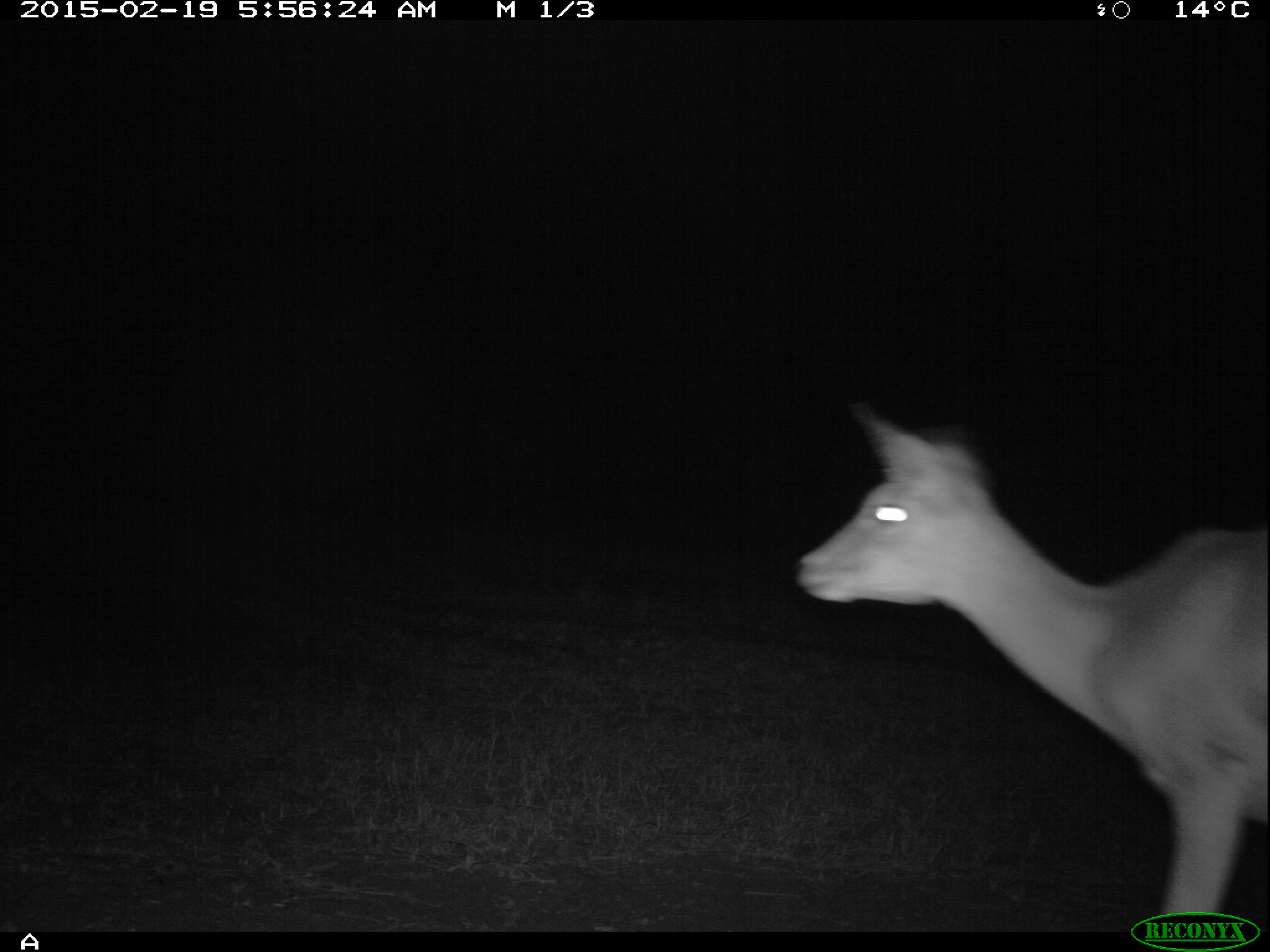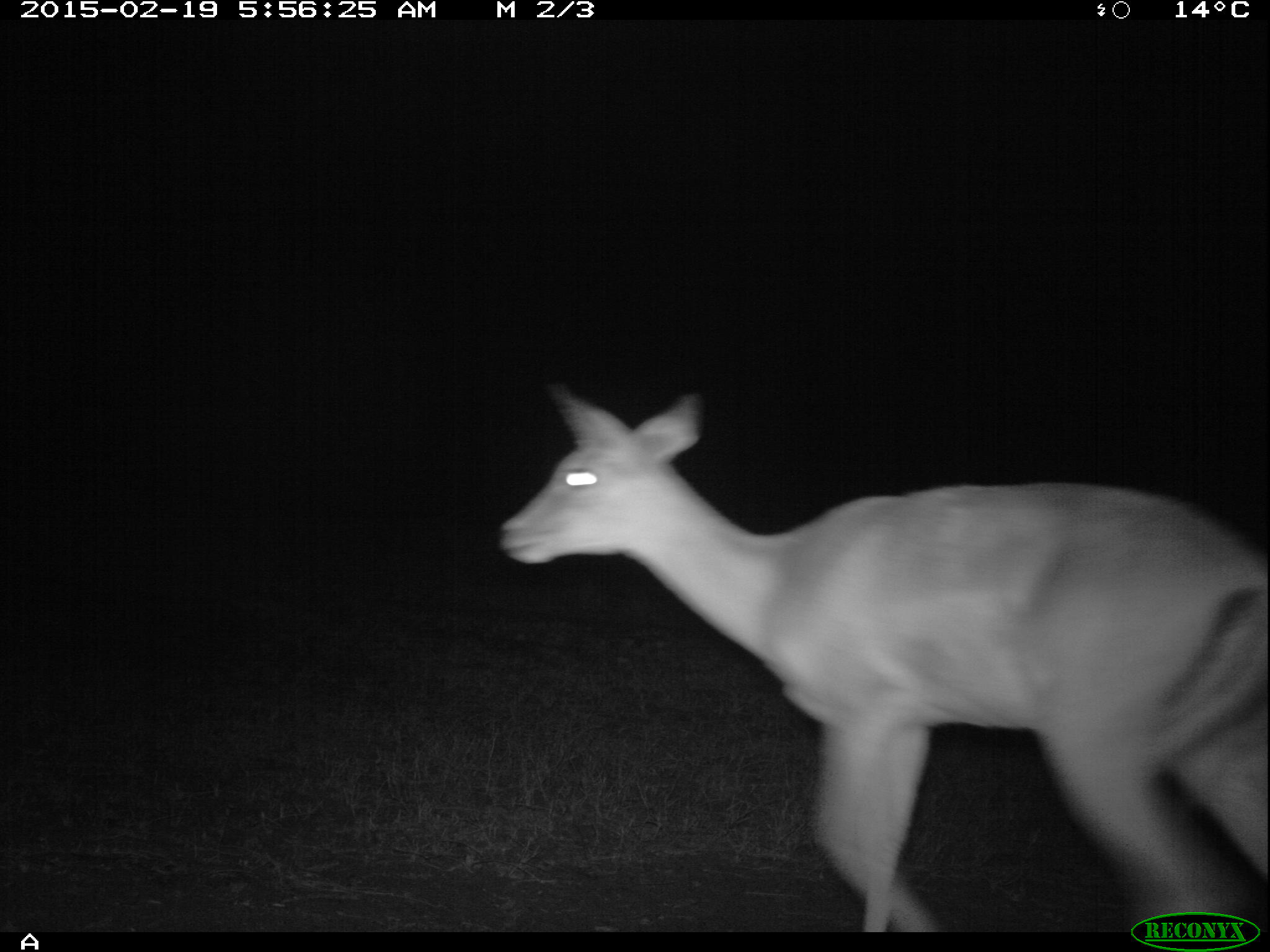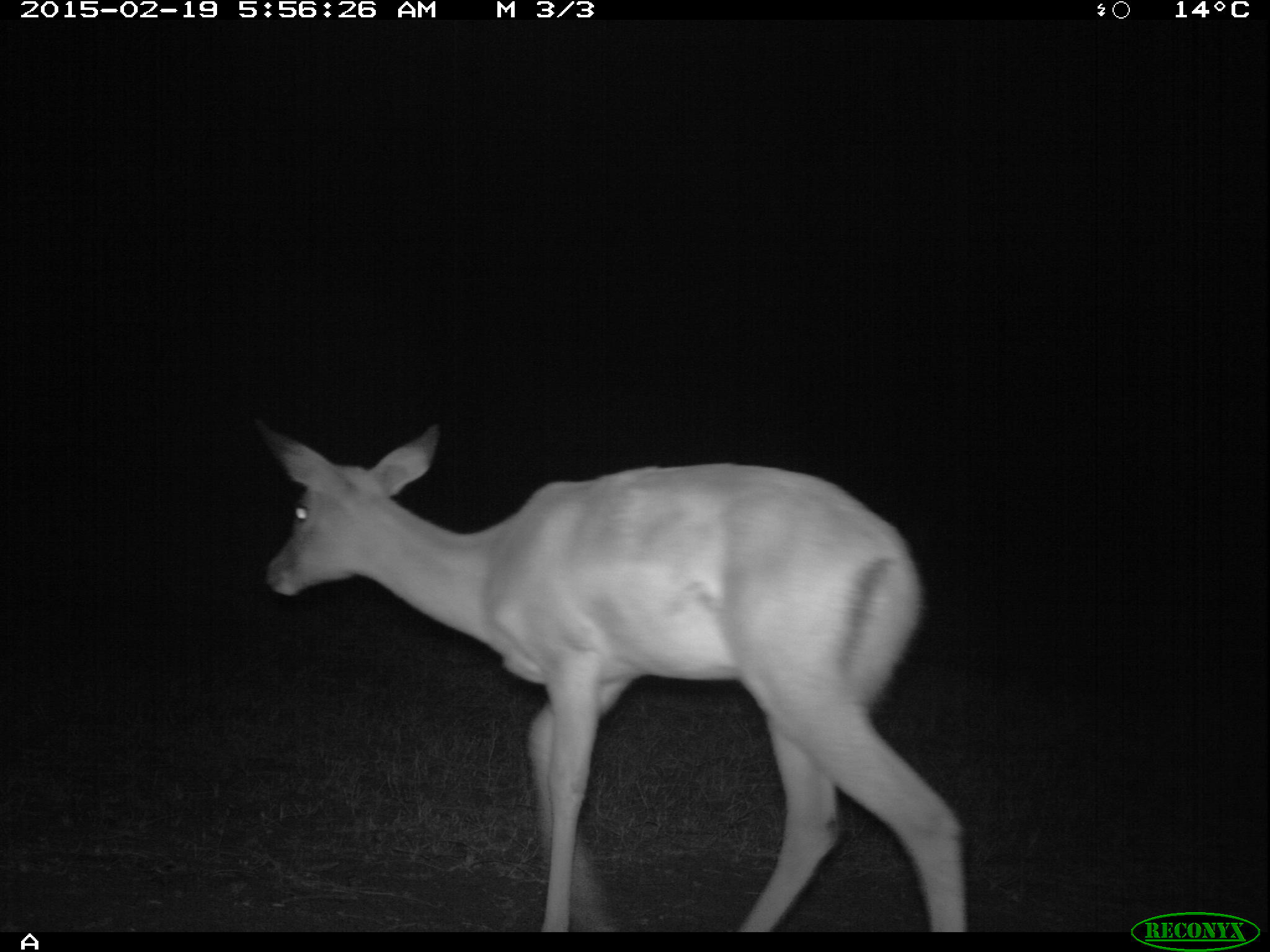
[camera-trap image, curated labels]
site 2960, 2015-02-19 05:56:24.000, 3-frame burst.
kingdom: Animalia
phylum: Chordata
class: Mammalia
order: Artiodactyla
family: Bovidae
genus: Aepyceros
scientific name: Aepyceros melampus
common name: impala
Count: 1.